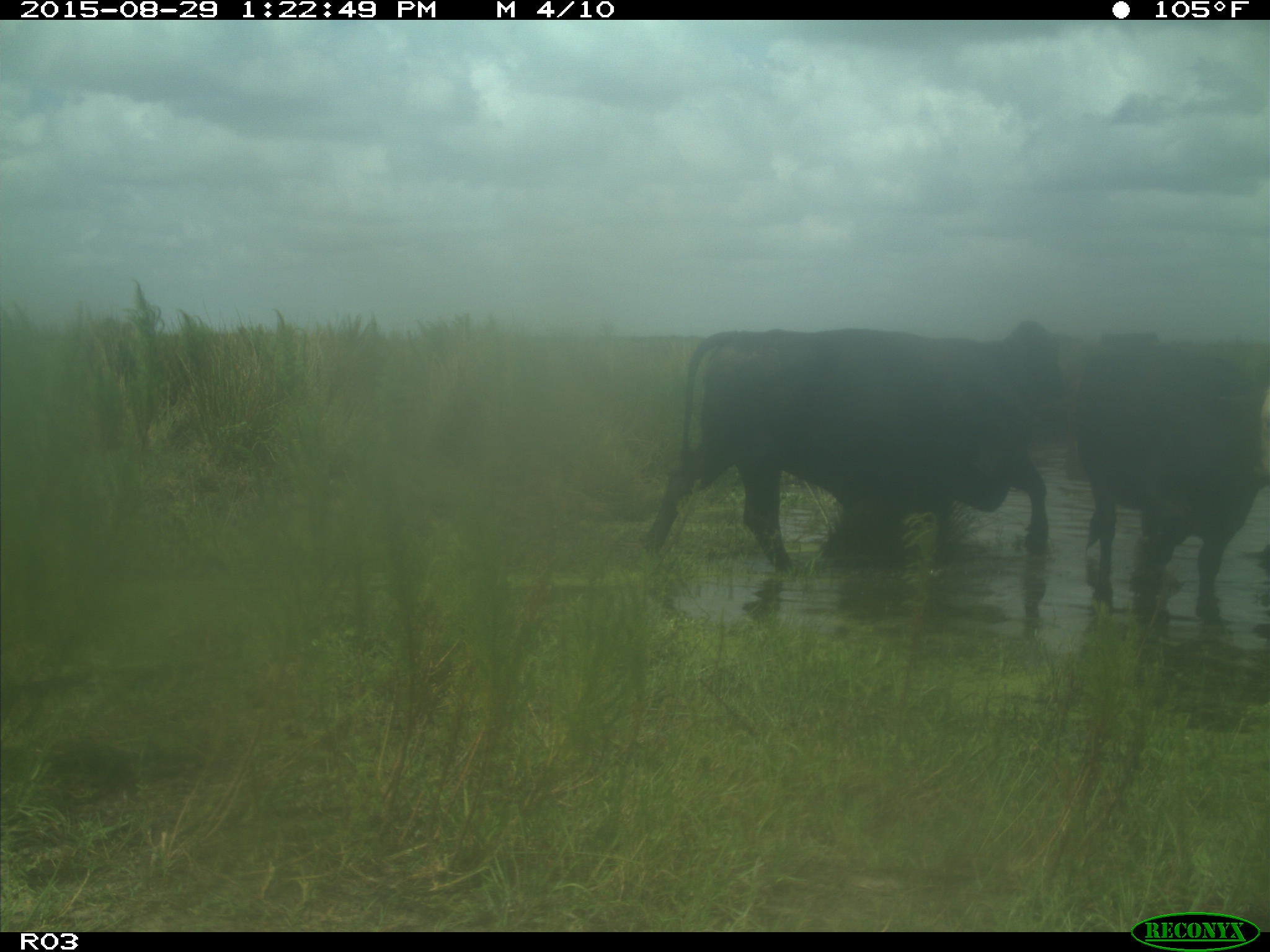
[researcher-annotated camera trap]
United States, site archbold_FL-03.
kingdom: Animalia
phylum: Chordata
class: Mammalia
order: Artiodactyla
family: Bovidae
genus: Bos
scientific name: Bos taurus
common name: domestic cow